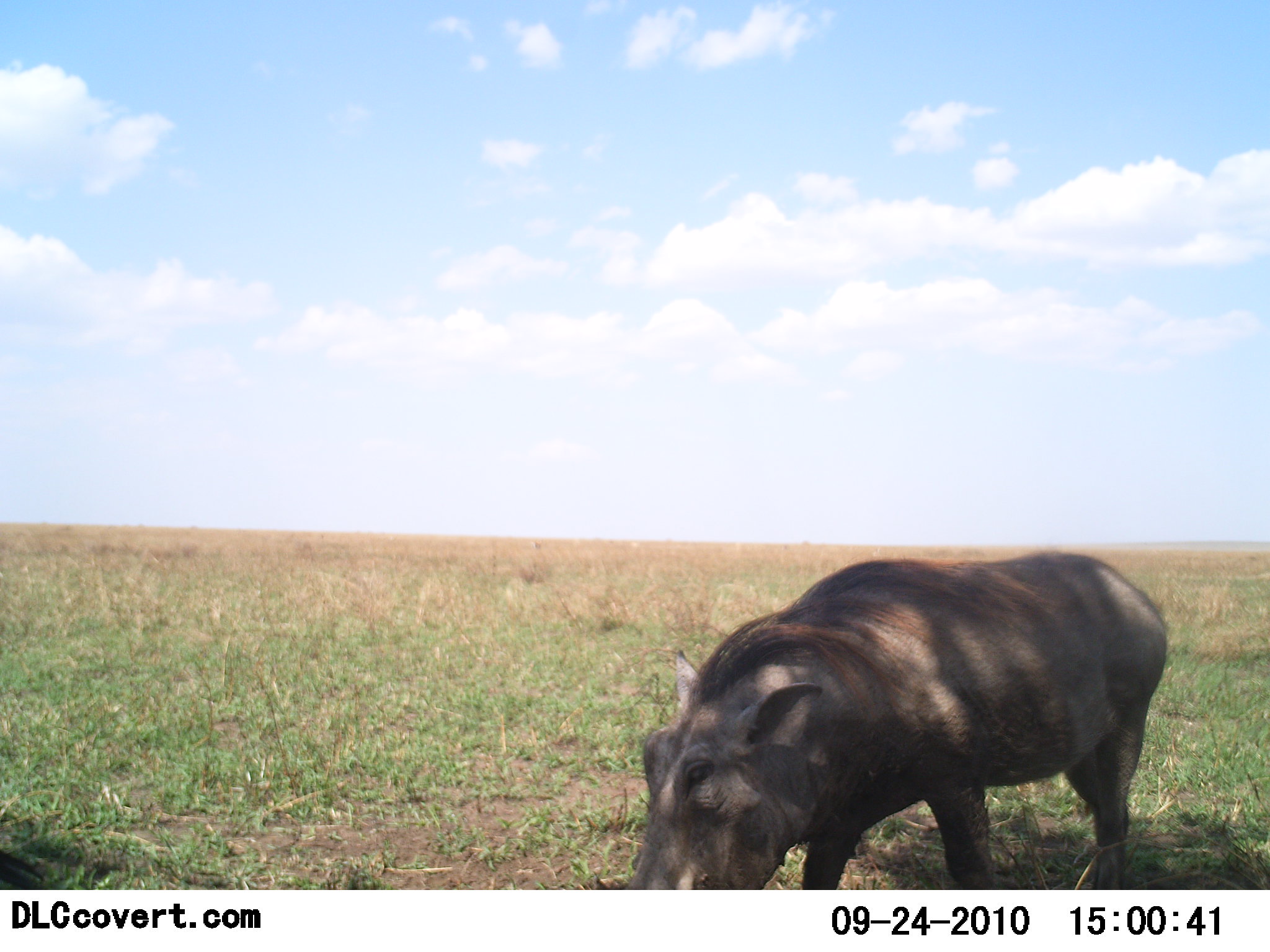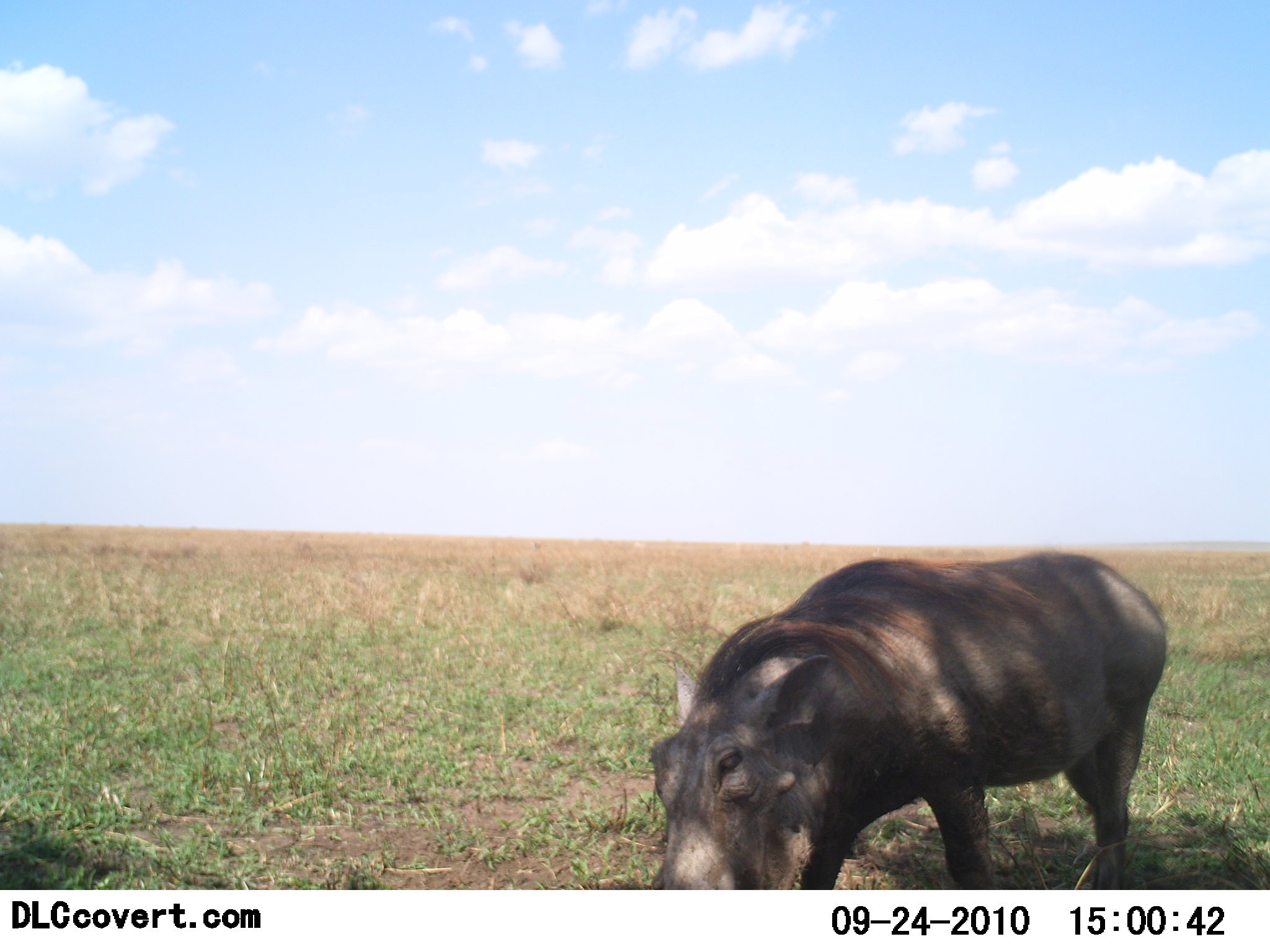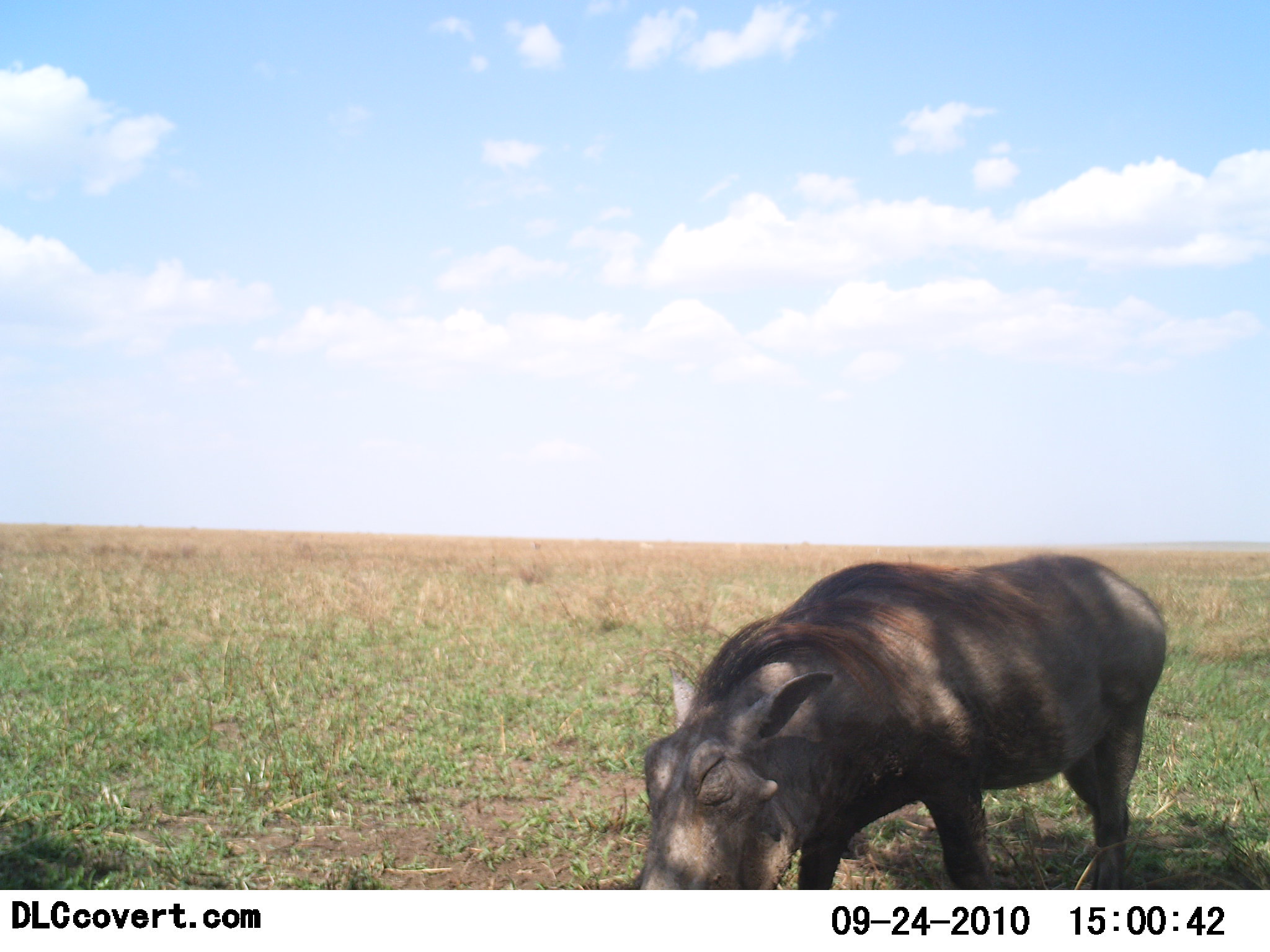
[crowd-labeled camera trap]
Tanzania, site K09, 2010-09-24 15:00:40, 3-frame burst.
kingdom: Animalia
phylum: Chordata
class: Mammalia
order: Artiodactyla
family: Suidae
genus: Phacochoerus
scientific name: Phacochoerus africanus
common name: warthog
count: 1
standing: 36%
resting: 0%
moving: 0%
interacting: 0%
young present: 0%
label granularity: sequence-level